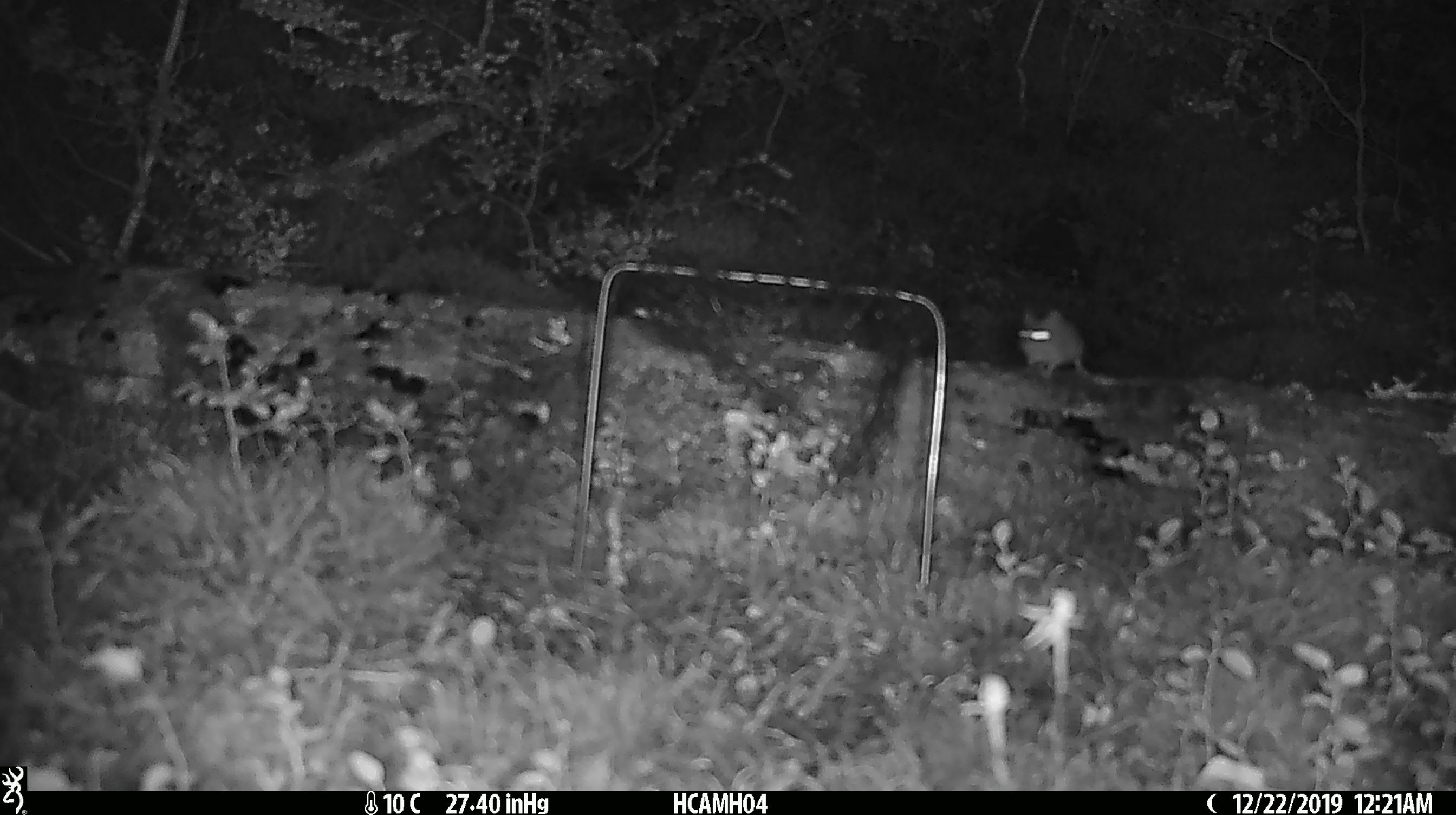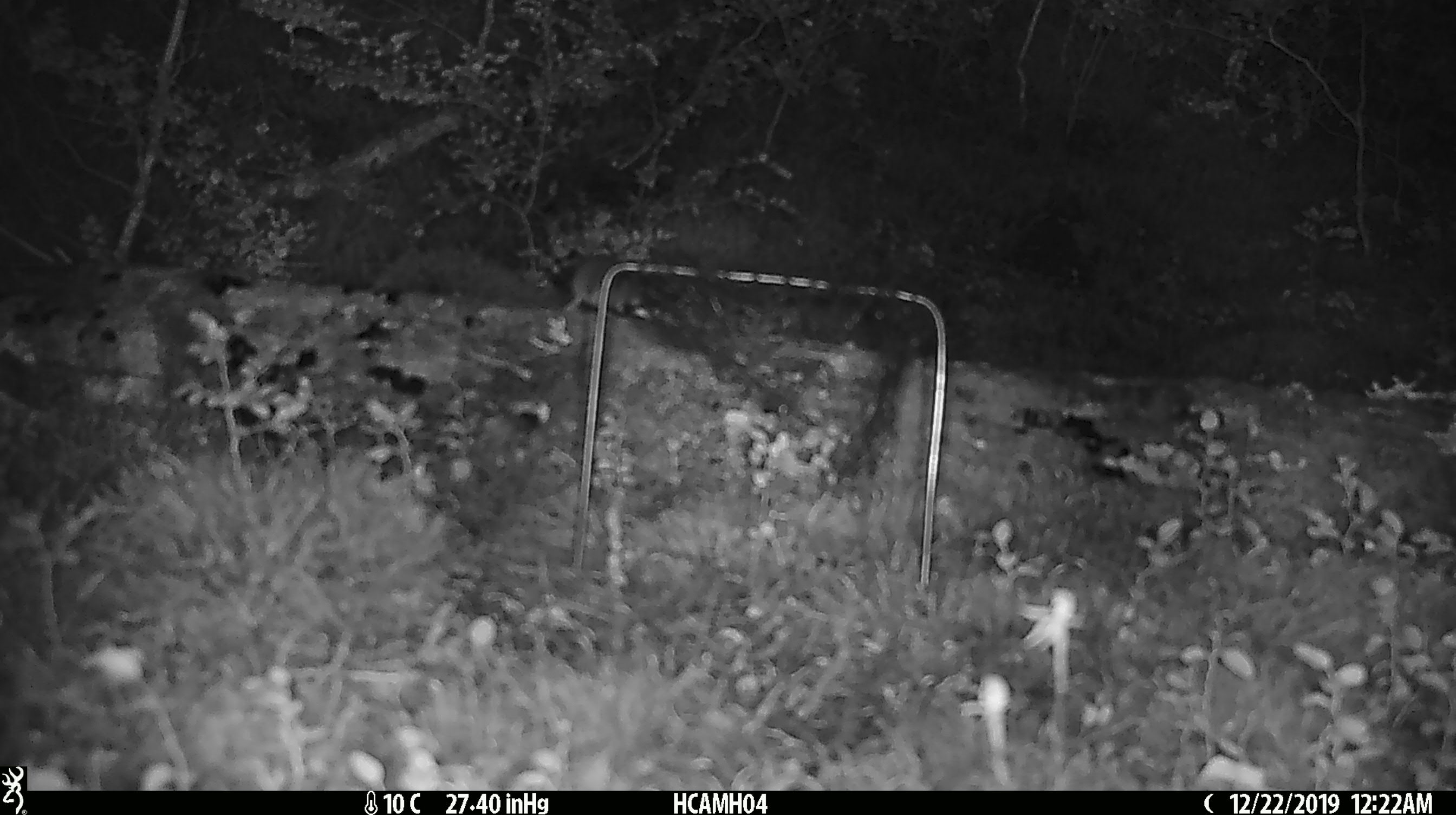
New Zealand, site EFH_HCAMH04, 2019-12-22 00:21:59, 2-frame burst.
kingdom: Animalia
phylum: Chordata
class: Mammalia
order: Rodentia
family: Muridae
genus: Mus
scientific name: Mus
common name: mouse